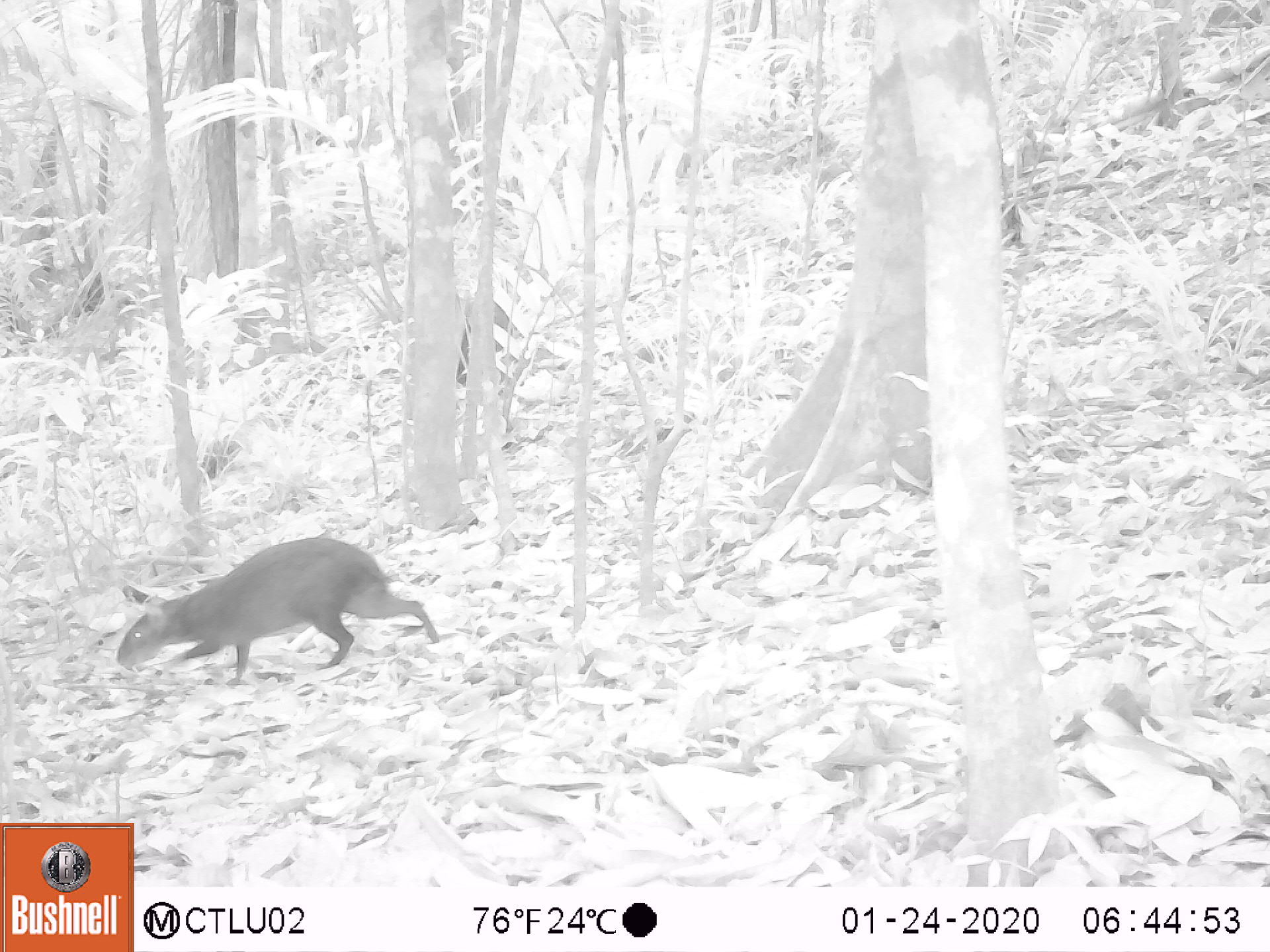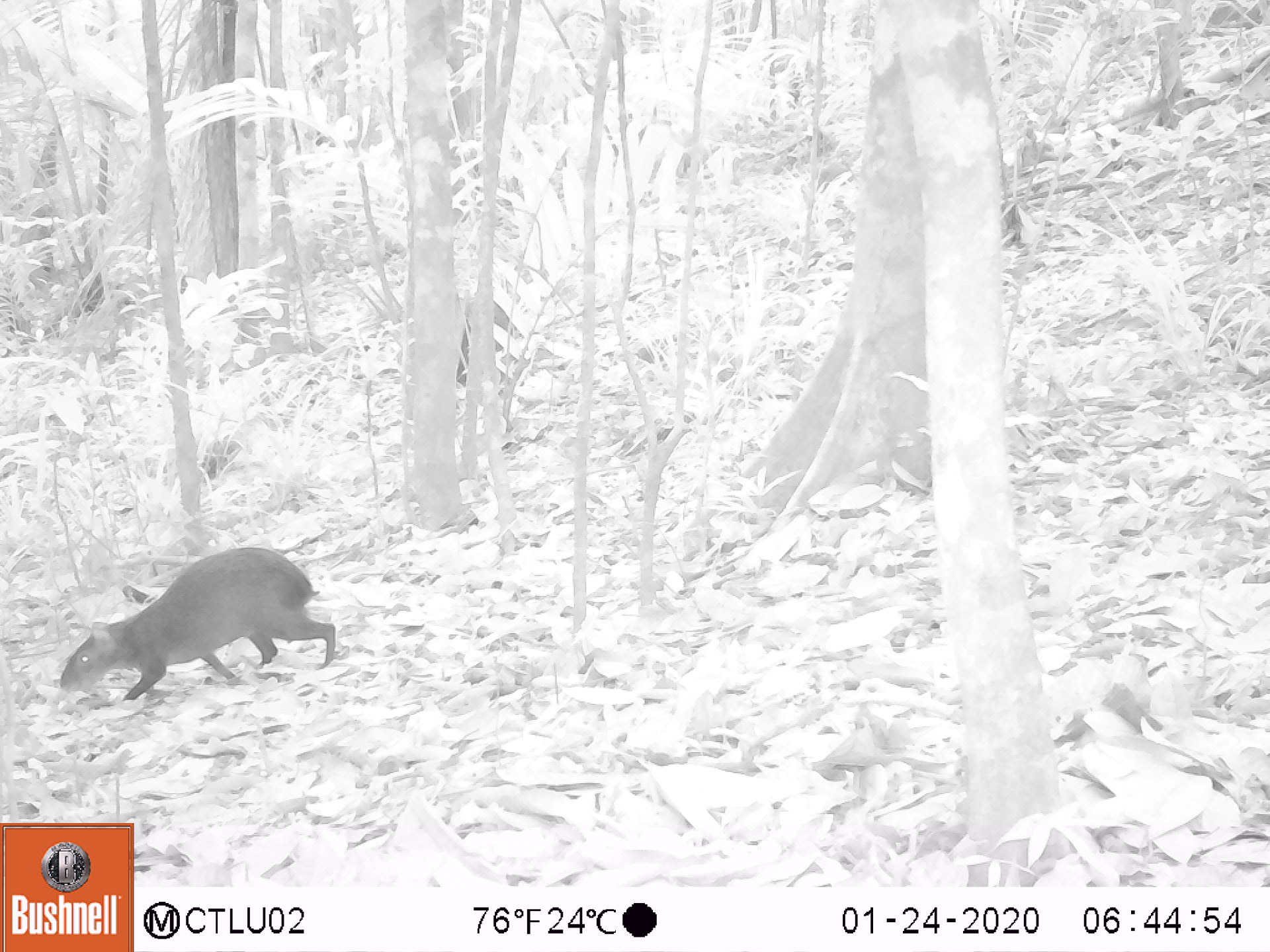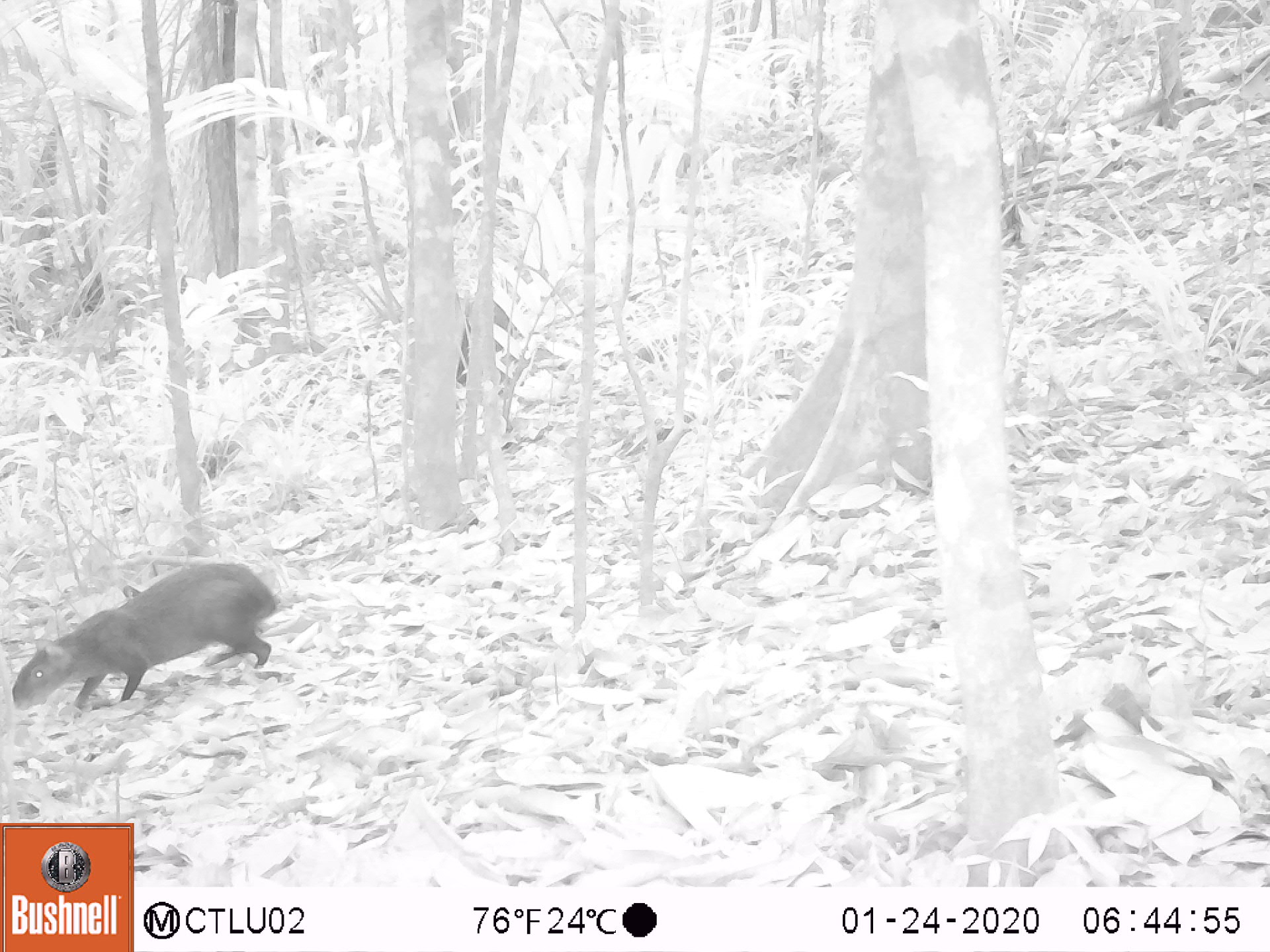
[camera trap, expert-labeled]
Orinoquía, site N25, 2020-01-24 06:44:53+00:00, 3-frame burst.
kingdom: Animalia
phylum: Chordata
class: Mammalia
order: Rodentia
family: Dasyproctidae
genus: Dasyprocta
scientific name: Dasyprocta fuliginosa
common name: black agouti